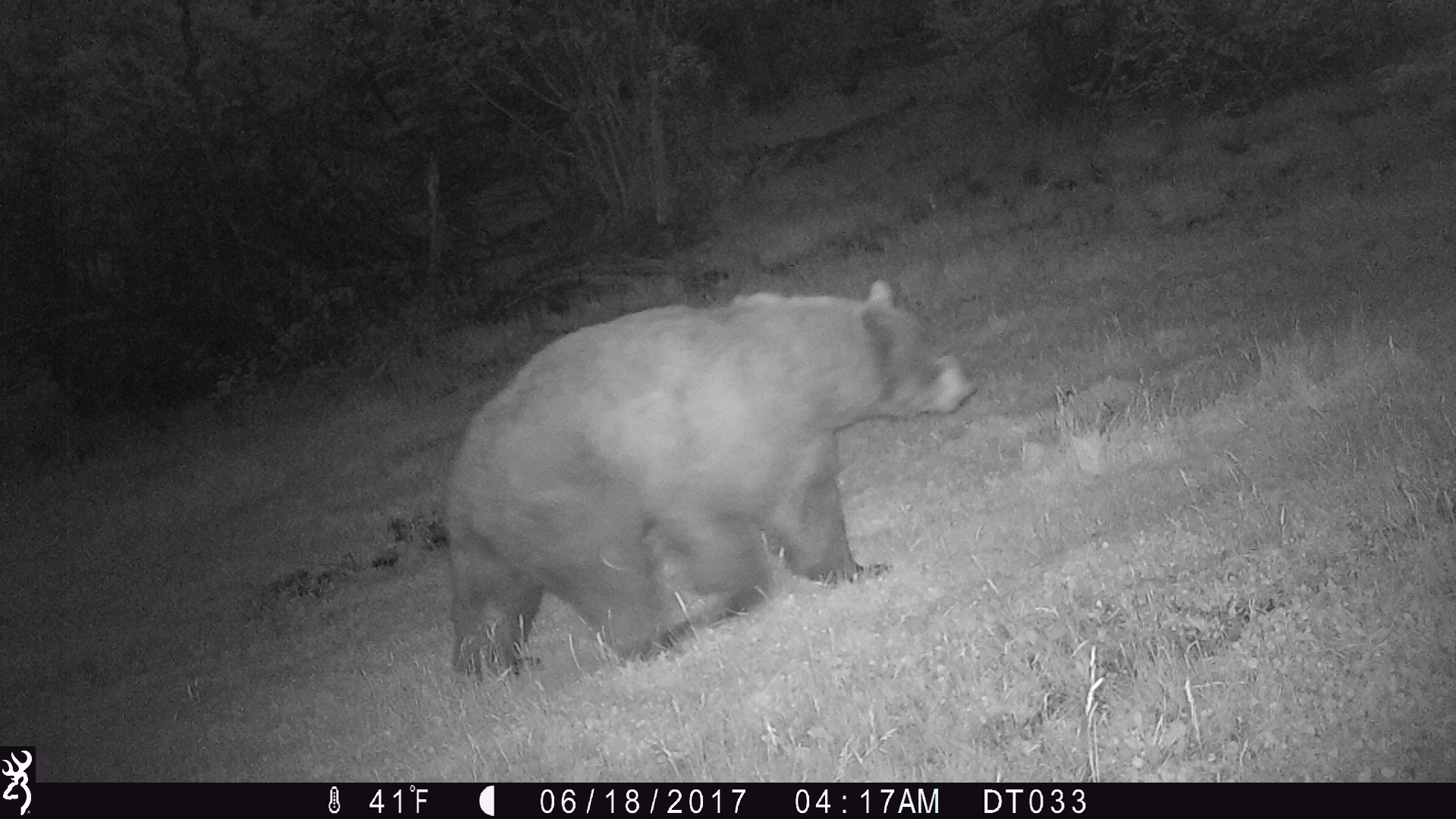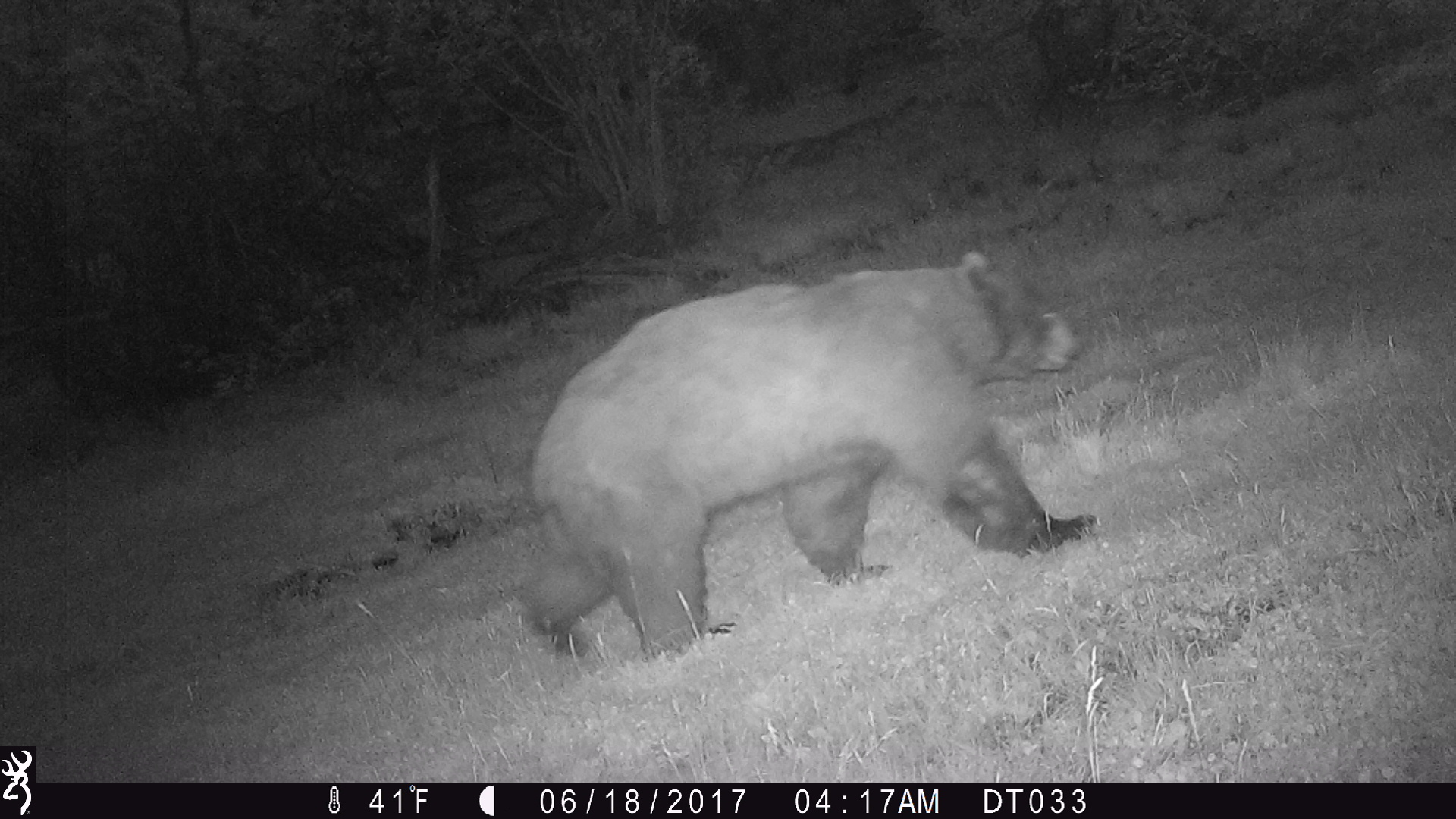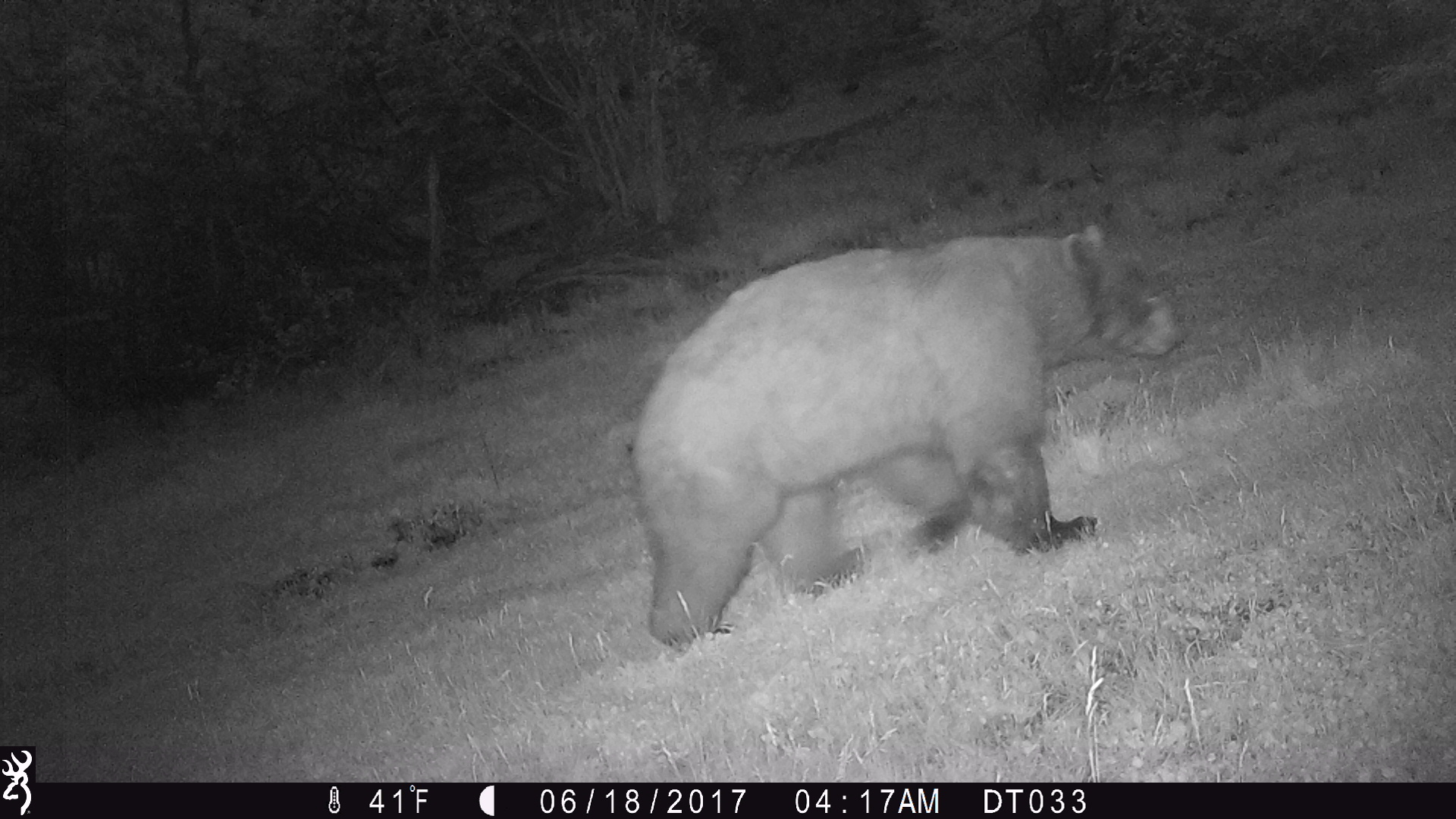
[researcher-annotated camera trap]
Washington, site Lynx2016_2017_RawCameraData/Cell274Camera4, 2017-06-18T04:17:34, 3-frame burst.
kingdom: Animalia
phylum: Chordata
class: Mammalia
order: Carnivora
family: Ursidae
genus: Ursus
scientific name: Ursus americanus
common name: american black bear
Ursus americanus (american black bear). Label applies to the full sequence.